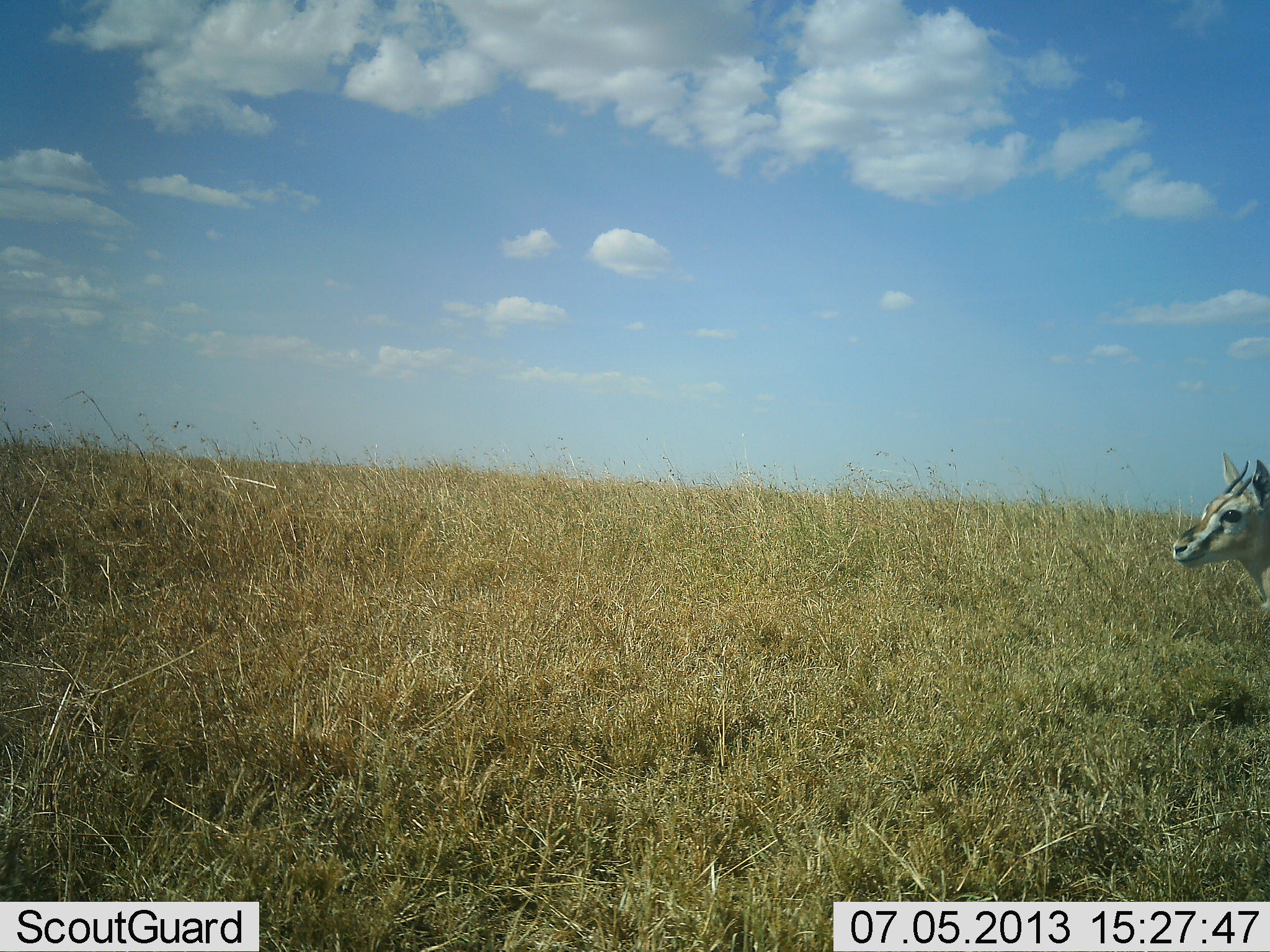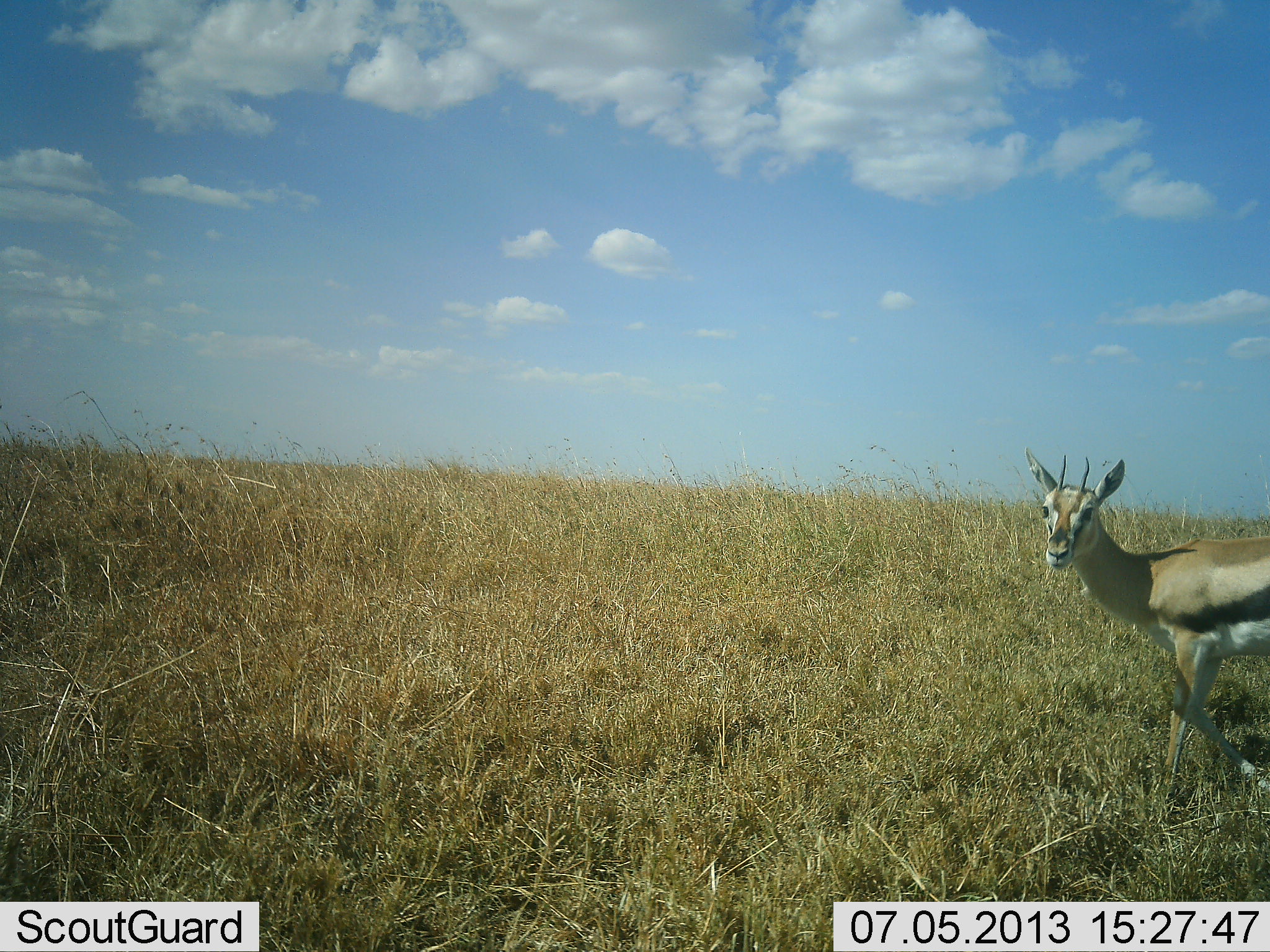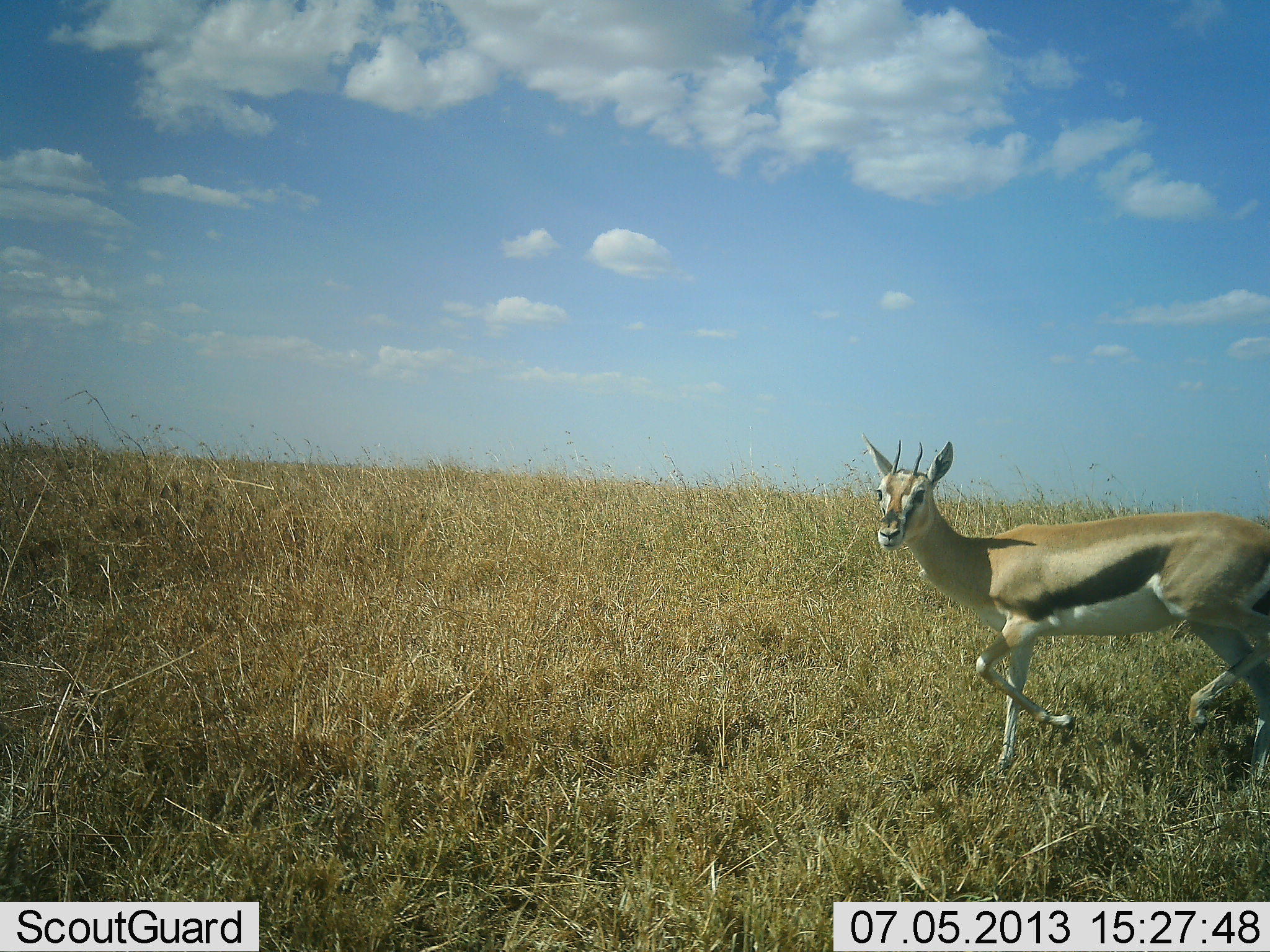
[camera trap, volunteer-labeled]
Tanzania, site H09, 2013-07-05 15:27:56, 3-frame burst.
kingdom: Animalia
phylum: Chordata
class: Mammalia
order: Artiodactyla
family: Bovidae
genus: Eudorcas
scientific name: Eudorcas thomsonii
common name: thomson's gazelle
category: gazellethomsons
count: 1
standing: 4%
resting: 0%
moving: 96%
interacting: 0%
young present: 0%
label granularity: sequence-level